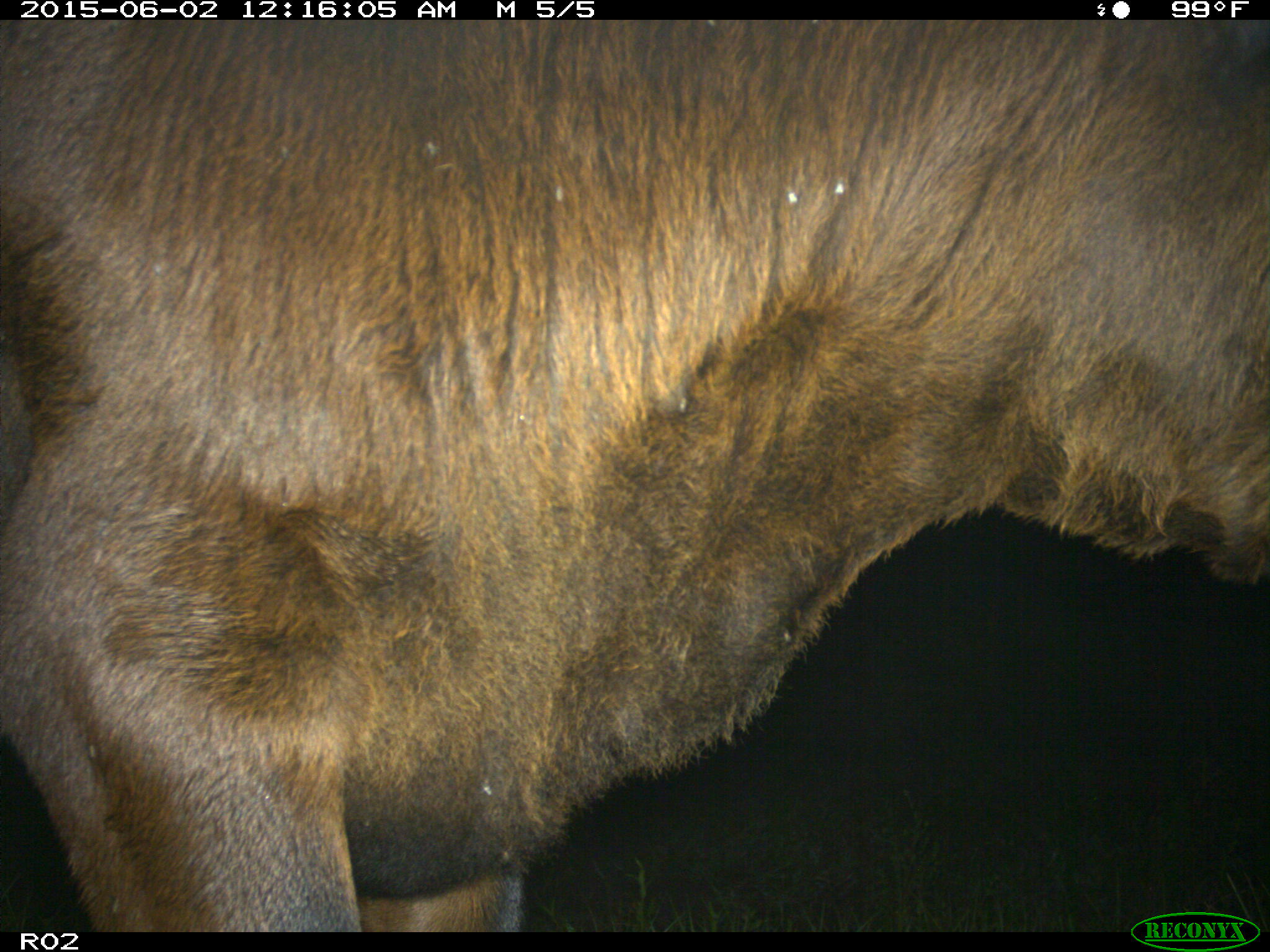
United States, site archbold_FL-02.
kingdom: Animalia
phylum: Chordata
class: Mammalia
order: Artiodactyla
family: Bovidae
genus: Bos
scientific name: Bos taurus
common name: domestic cow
Bos taurus (domestic cow).